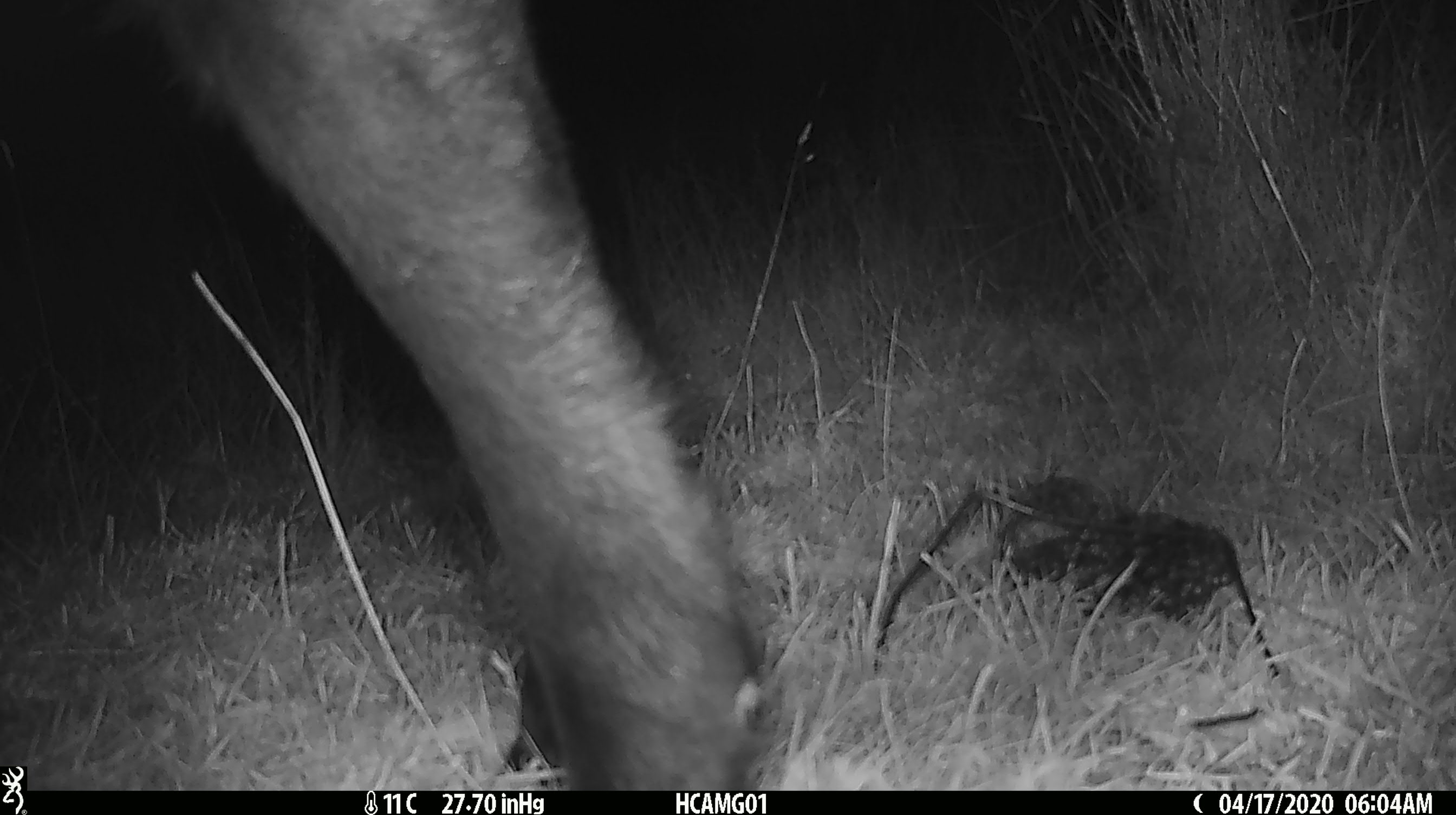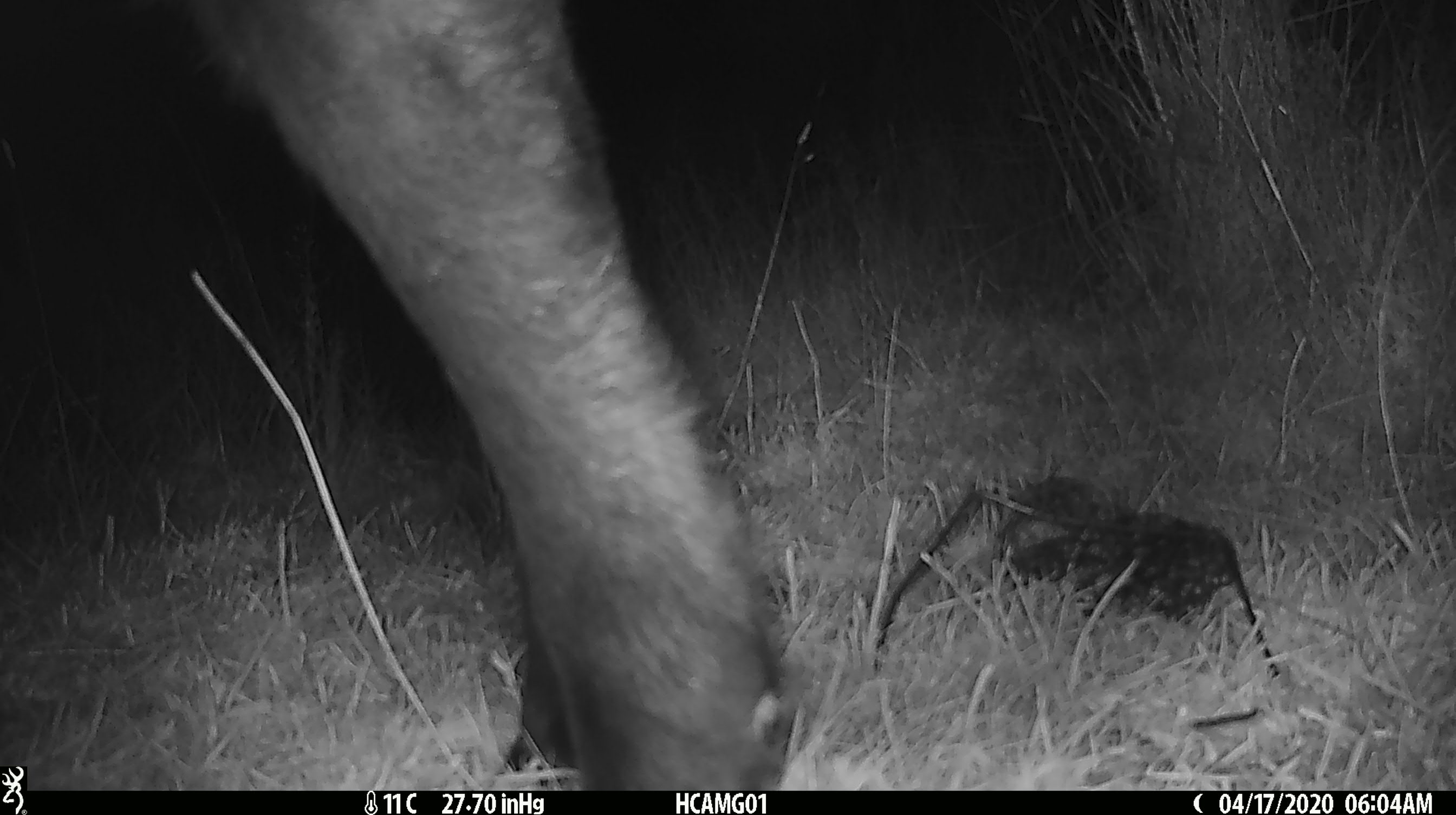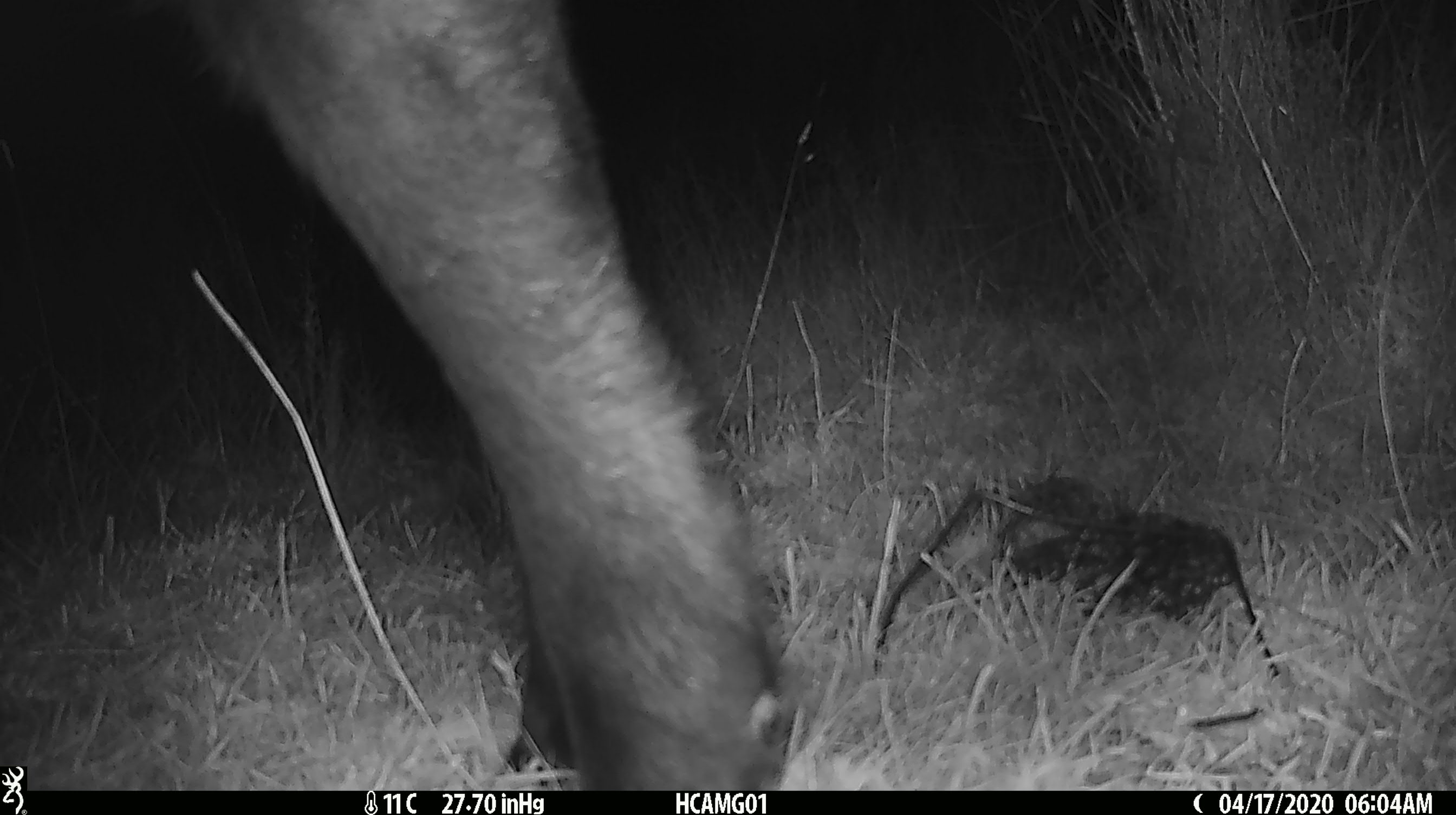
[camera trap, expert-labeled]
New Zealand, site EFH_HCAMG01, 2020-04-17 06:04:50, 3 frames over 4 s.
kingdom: Animalia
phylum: Chordata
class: Mammalia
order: Artiodactyla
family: Bovidae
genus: Bos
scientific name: Bos taurus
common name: domestic cow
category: cow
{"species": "cow (domestic cow) (Bos taurus)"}